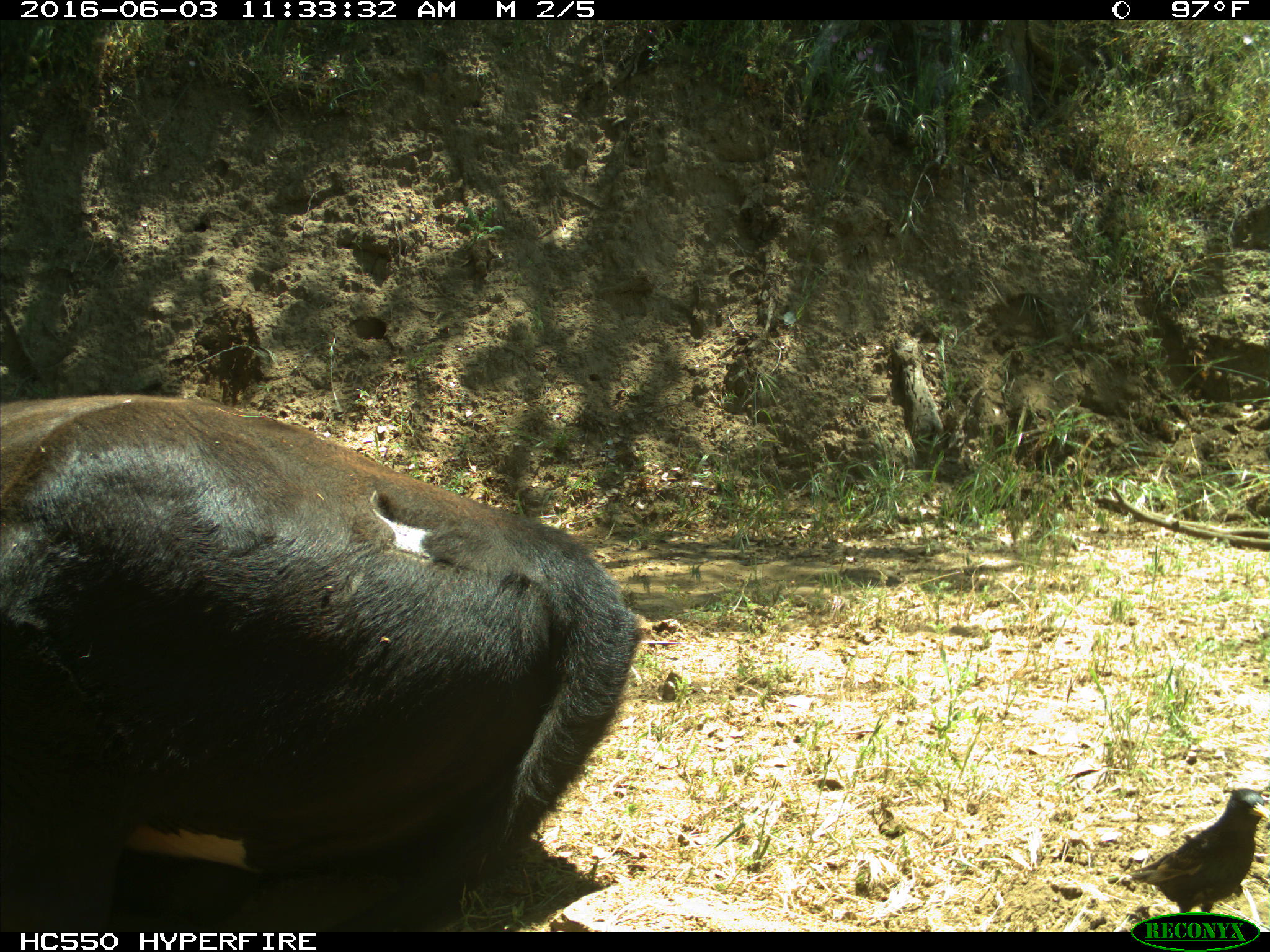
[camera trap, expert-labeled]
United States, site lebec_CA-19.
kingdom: Animalia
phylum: Chordata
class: Mammalia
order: Artiodactyla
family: Bovidae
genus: Bos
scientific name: Bos taurus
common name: domestic cow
Bos taurus (domestic cow).